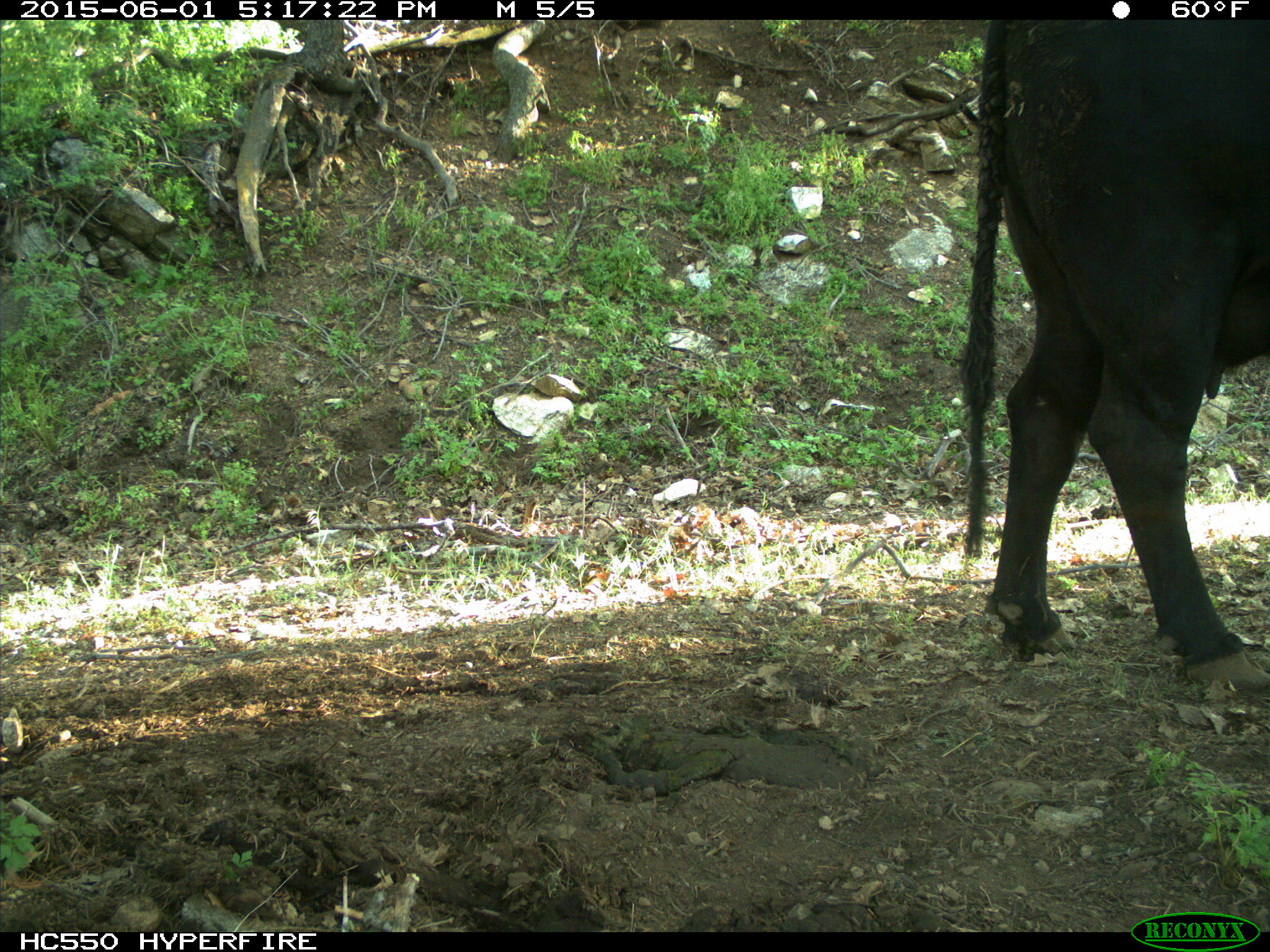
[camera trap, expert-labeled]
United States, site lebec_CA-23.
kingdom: Animalia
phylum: Chordata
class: Mammalia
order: Artiodactyla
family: Bovidae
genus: Bos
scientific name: Bos taurus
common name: domestic cow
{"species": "Bos taurus (domestic cow)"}